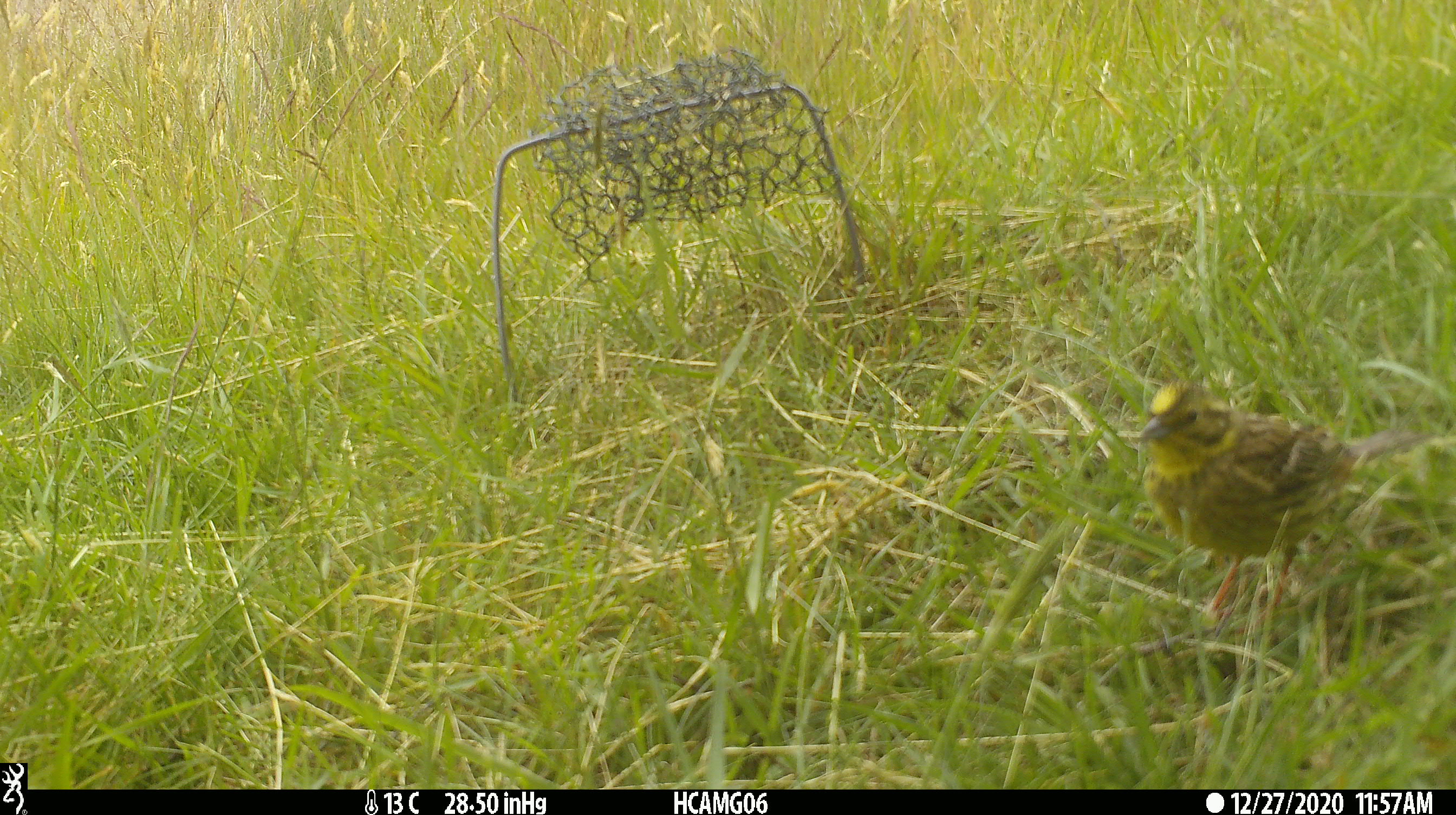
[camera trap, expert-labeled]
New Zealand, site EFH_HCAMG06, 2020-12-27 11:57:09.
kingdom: Animalia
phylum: Chordata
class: Aves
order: Passeriformes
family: Emberizidae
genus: Emberiza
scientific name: Emberiza citrinella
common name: yellowhammer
Yellowhammer (Emberiza citrinella).